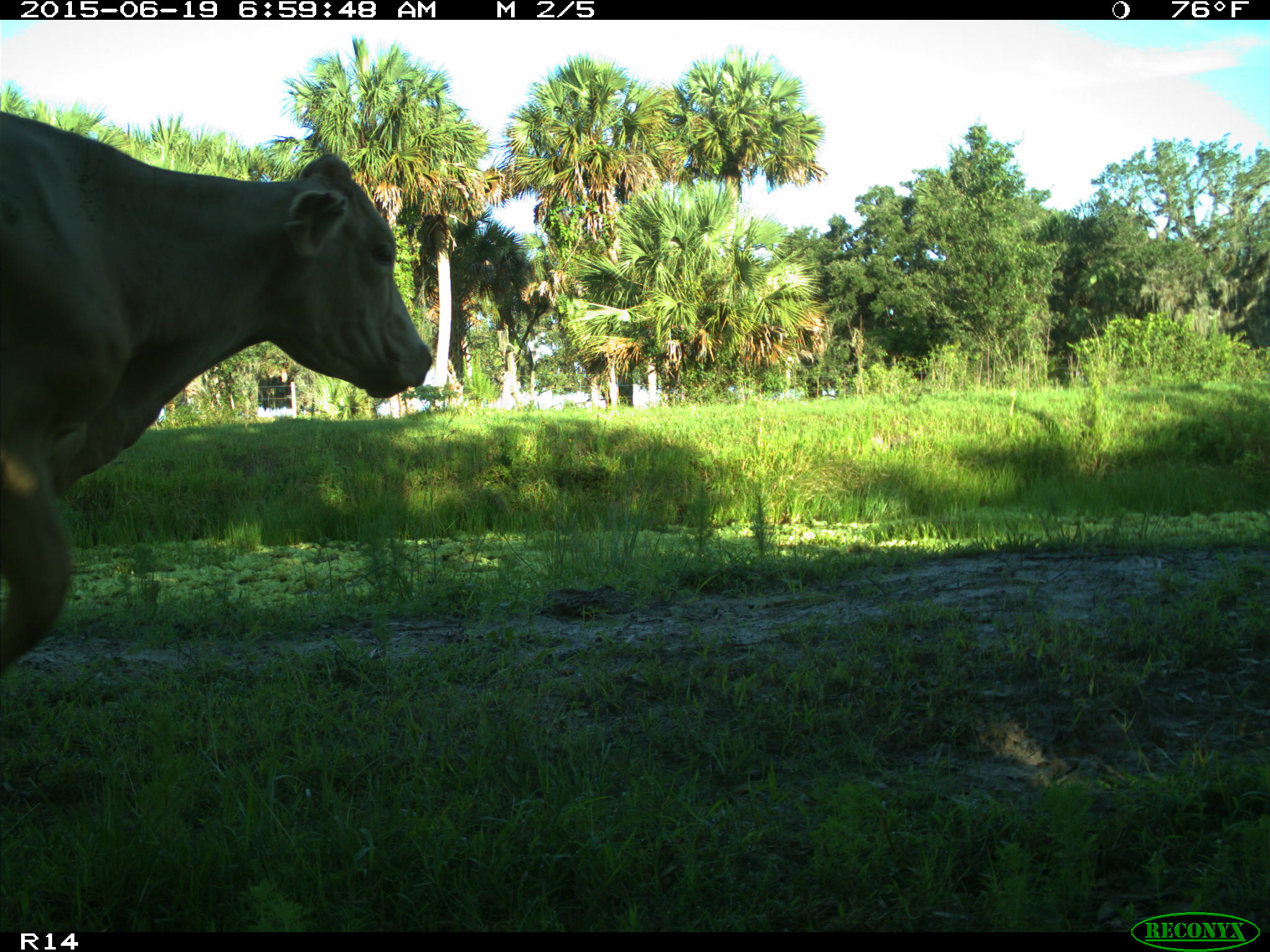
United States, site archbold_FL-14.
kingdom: Animalia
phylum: Chordata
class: Mammalia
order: Artiodactyla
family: Bovidae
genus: Bos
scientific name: Bos taurus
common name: domestic cow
Bos taurus (domestic cow).